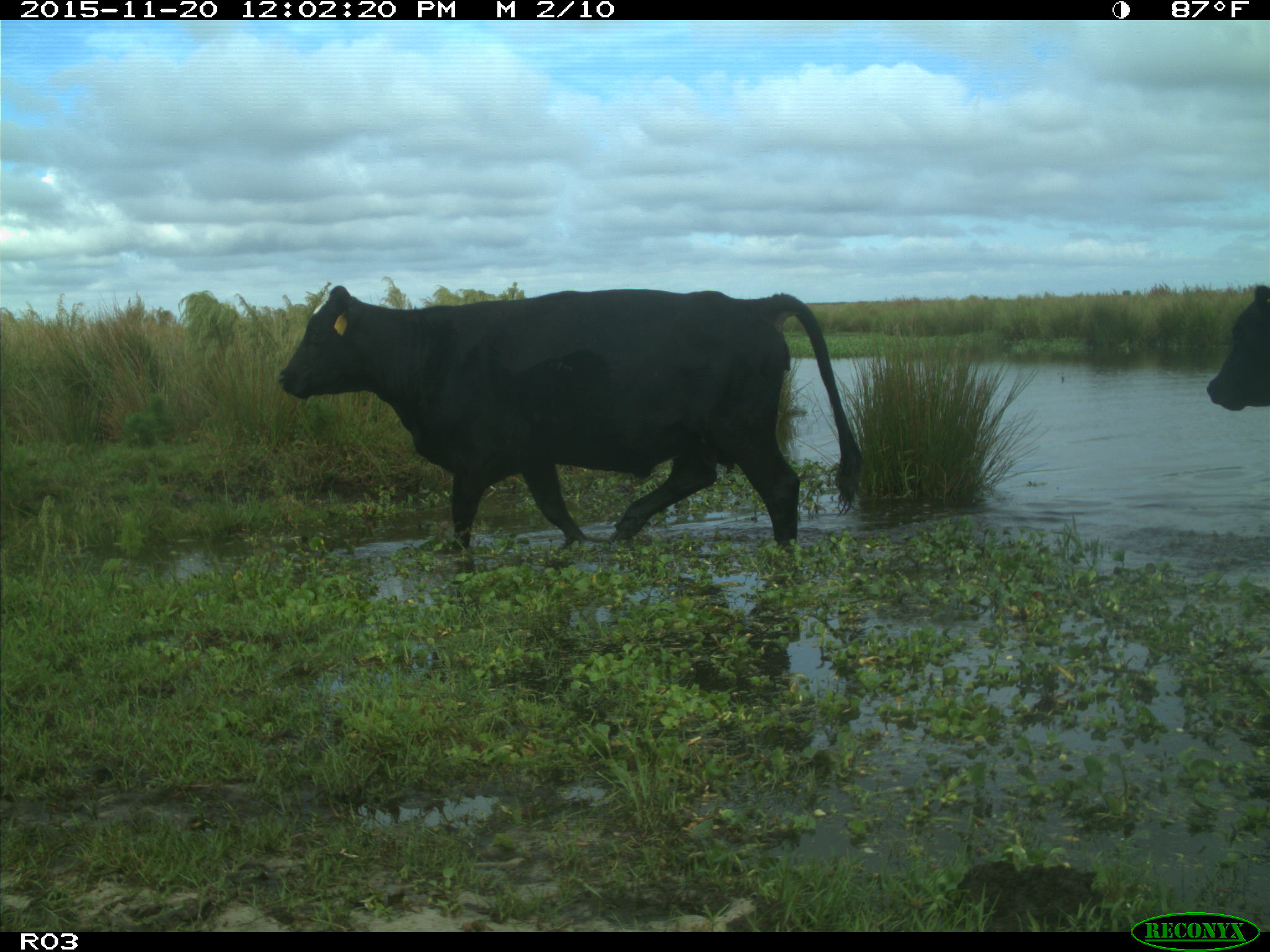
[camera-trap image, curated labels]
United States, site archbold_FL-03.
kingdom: Animalia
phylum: Chordata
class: Mammalia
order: Artiodactyla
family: Bovidae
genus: Bos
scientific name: Bos taurus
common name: domestic cow